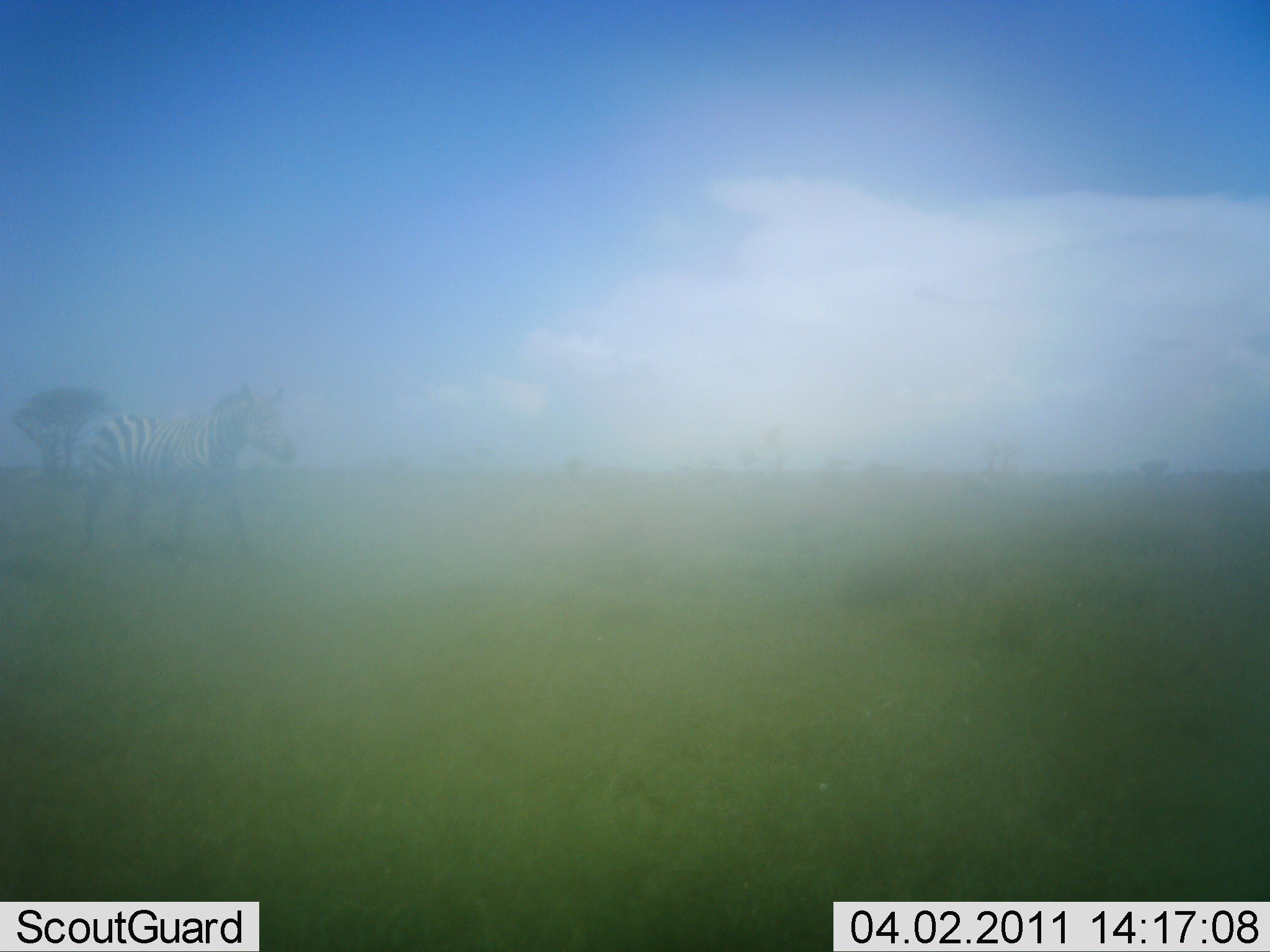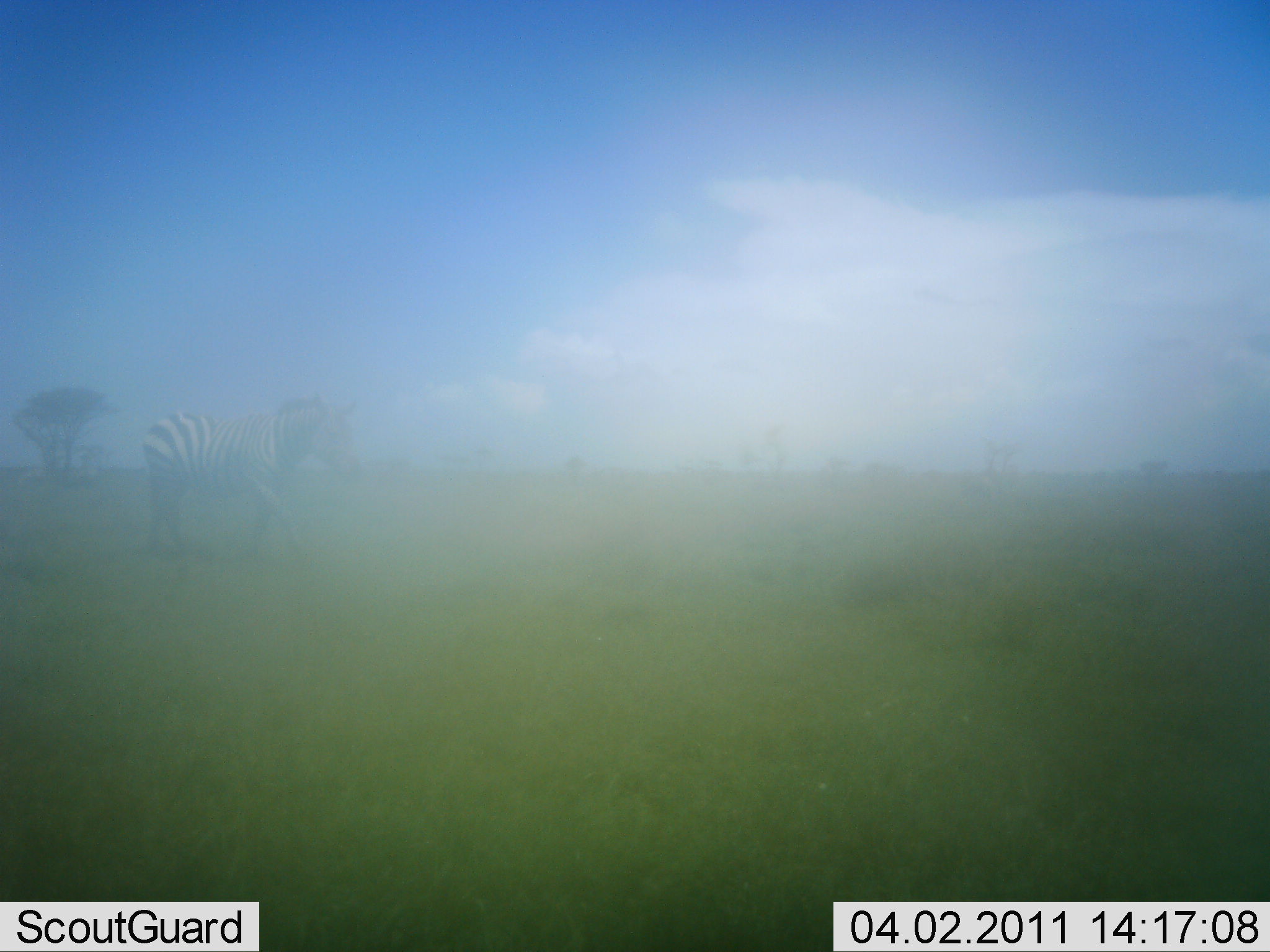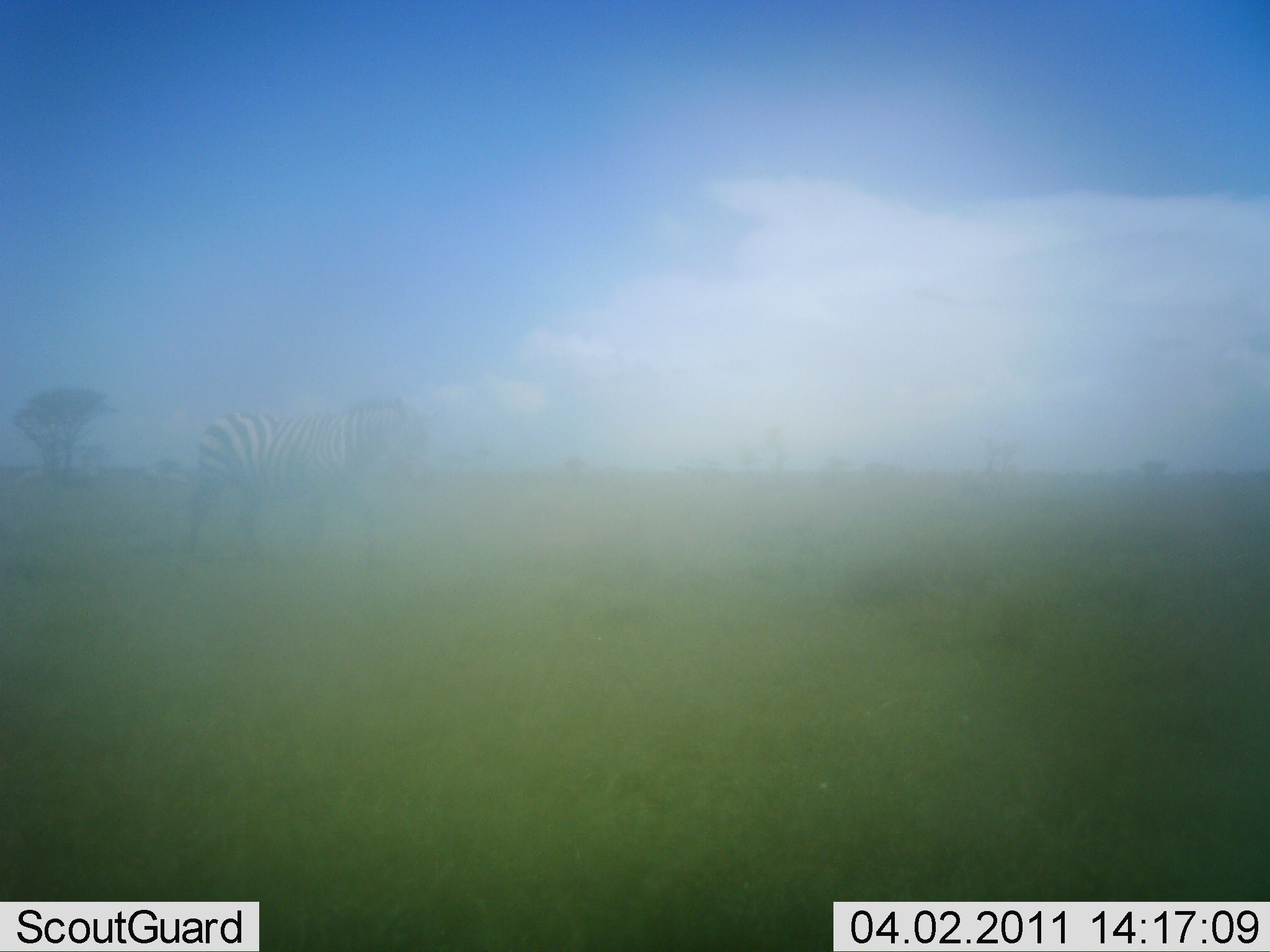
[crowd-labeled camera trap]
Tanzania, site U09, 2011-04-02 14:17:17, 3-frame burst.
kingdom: Animalia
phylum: Chordata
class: Mammalia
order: Perissodactyla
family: Equidae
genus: Equus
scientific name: Equus quagga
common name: plains zebra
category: zebra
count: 1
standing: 9%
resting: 0%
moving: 91%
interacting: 0%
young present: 0%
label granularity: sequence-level